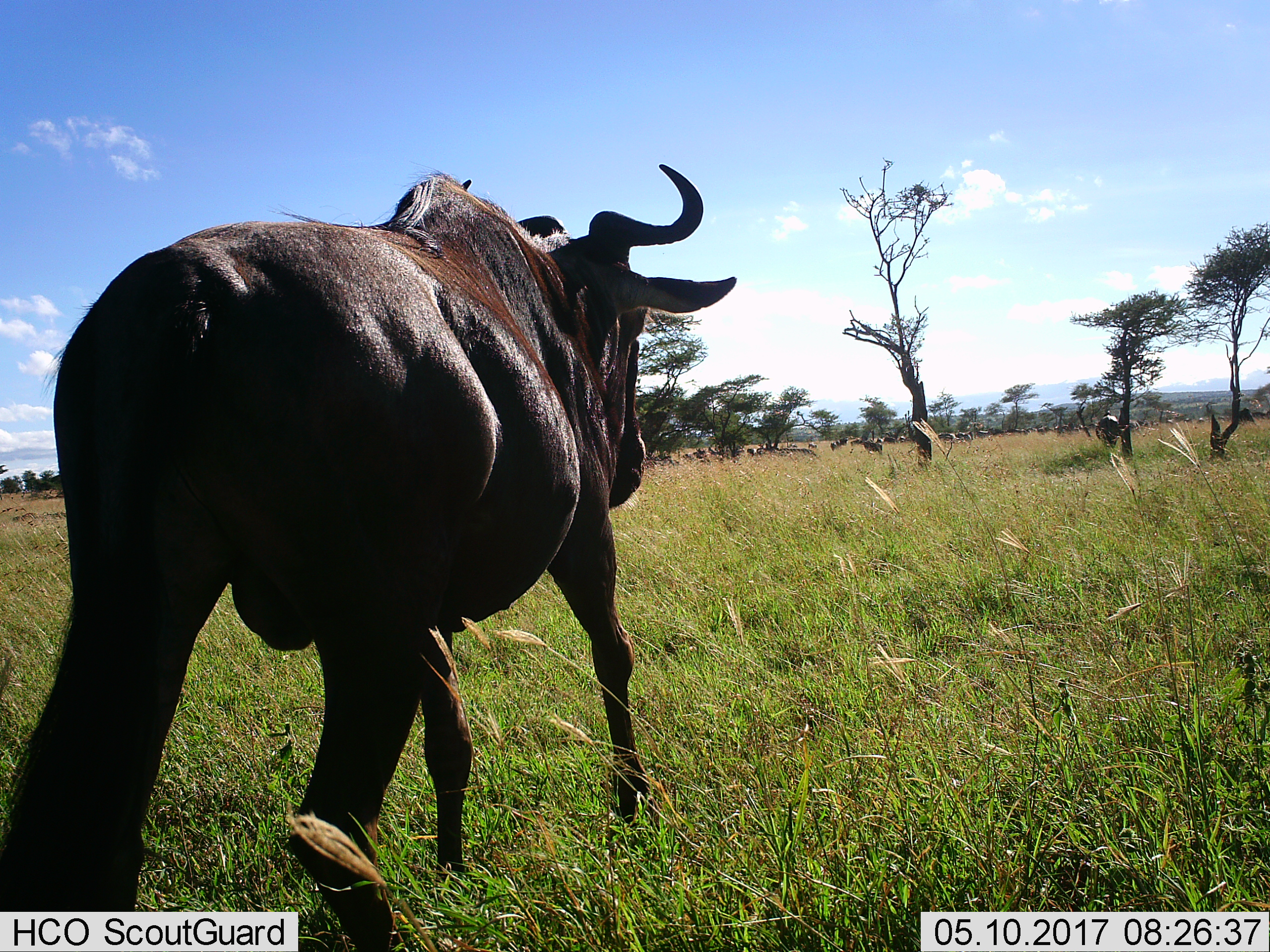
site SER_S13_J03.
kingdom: Animalia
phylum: Chordata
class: Mammalia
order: Artiodactyla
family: Bovidae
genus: Connochaetes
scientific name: Connochaetes taurinus taurinus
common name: blue wildebeest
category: wildebeestblue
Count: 11-50.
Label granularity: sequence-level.